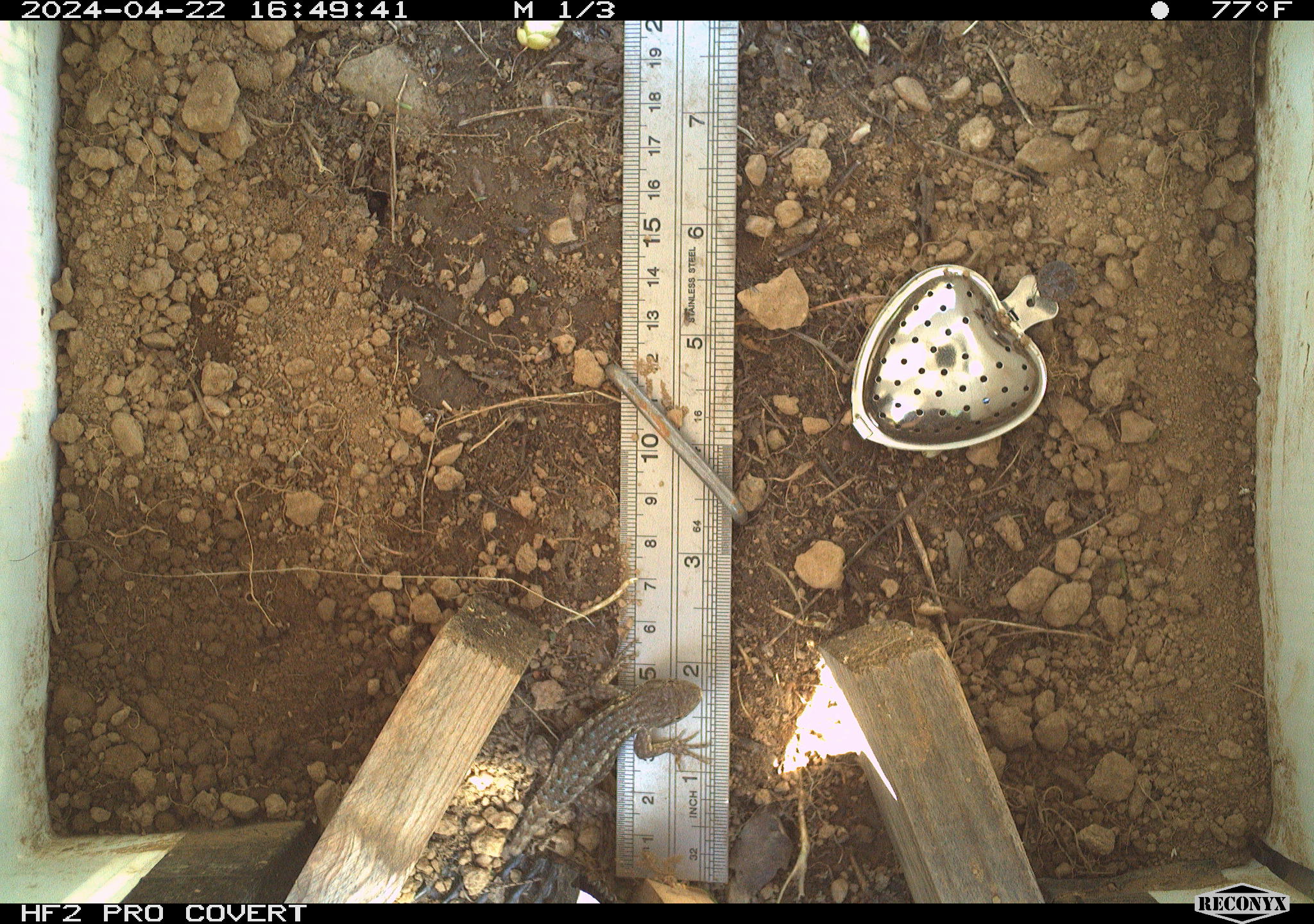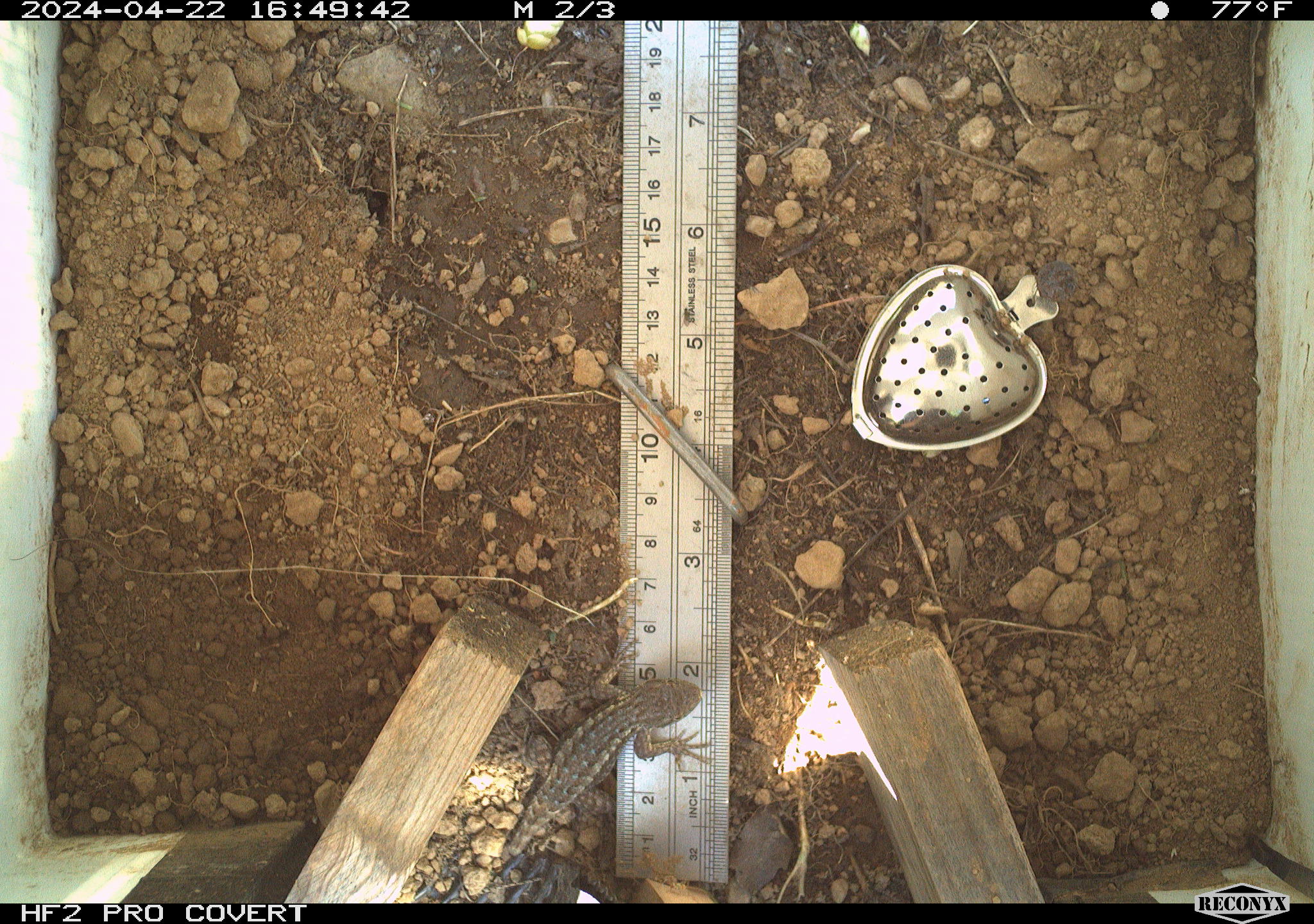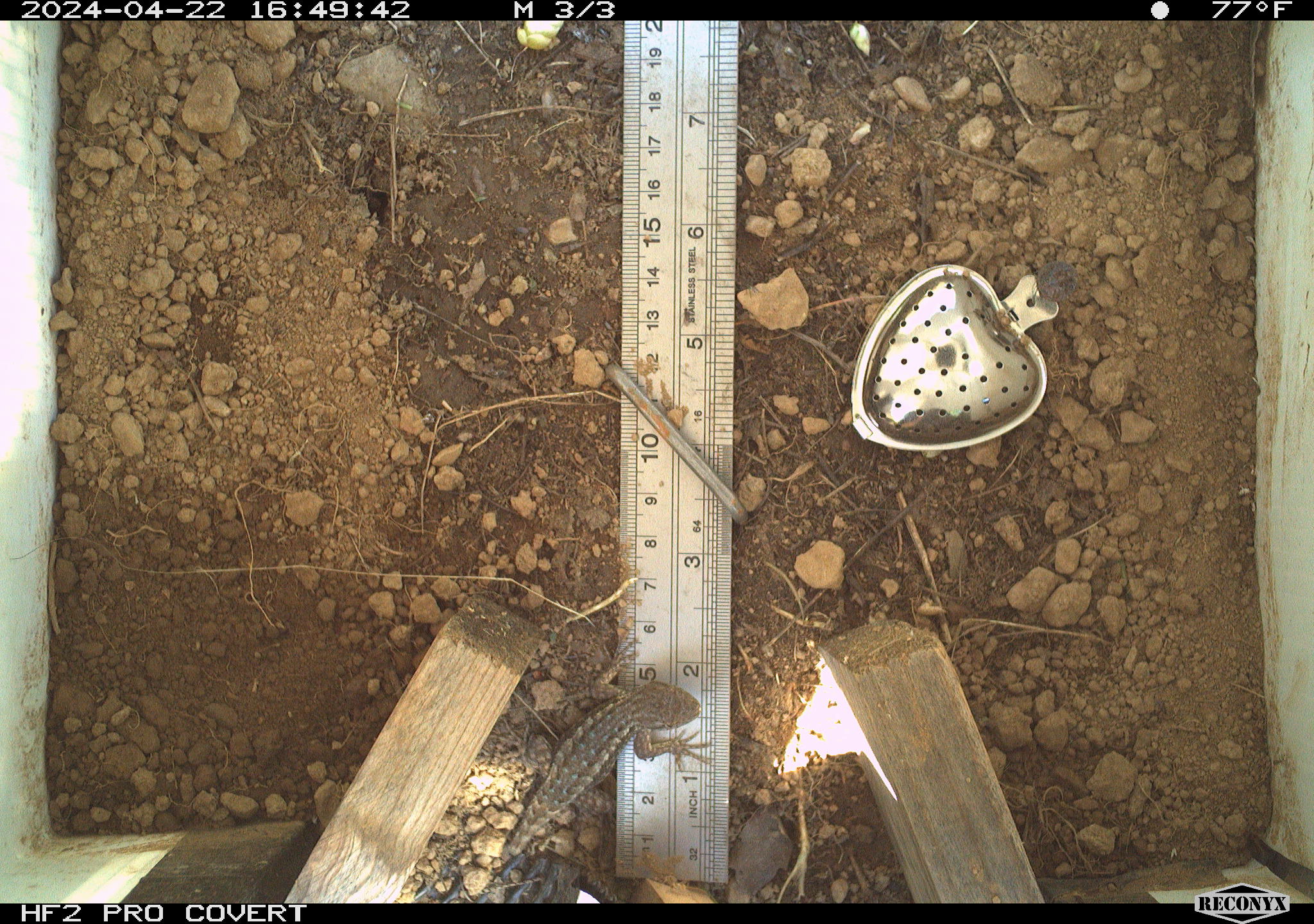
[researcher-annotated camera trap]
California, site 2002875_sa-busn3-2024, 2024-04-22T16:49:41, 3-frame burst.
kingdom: Animalia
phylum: Chordata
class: Reptilia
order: Squamata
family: Phrynosomatidae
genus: Sceloporus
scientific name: Sceloporus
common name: spiny lizards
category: sceloporus species